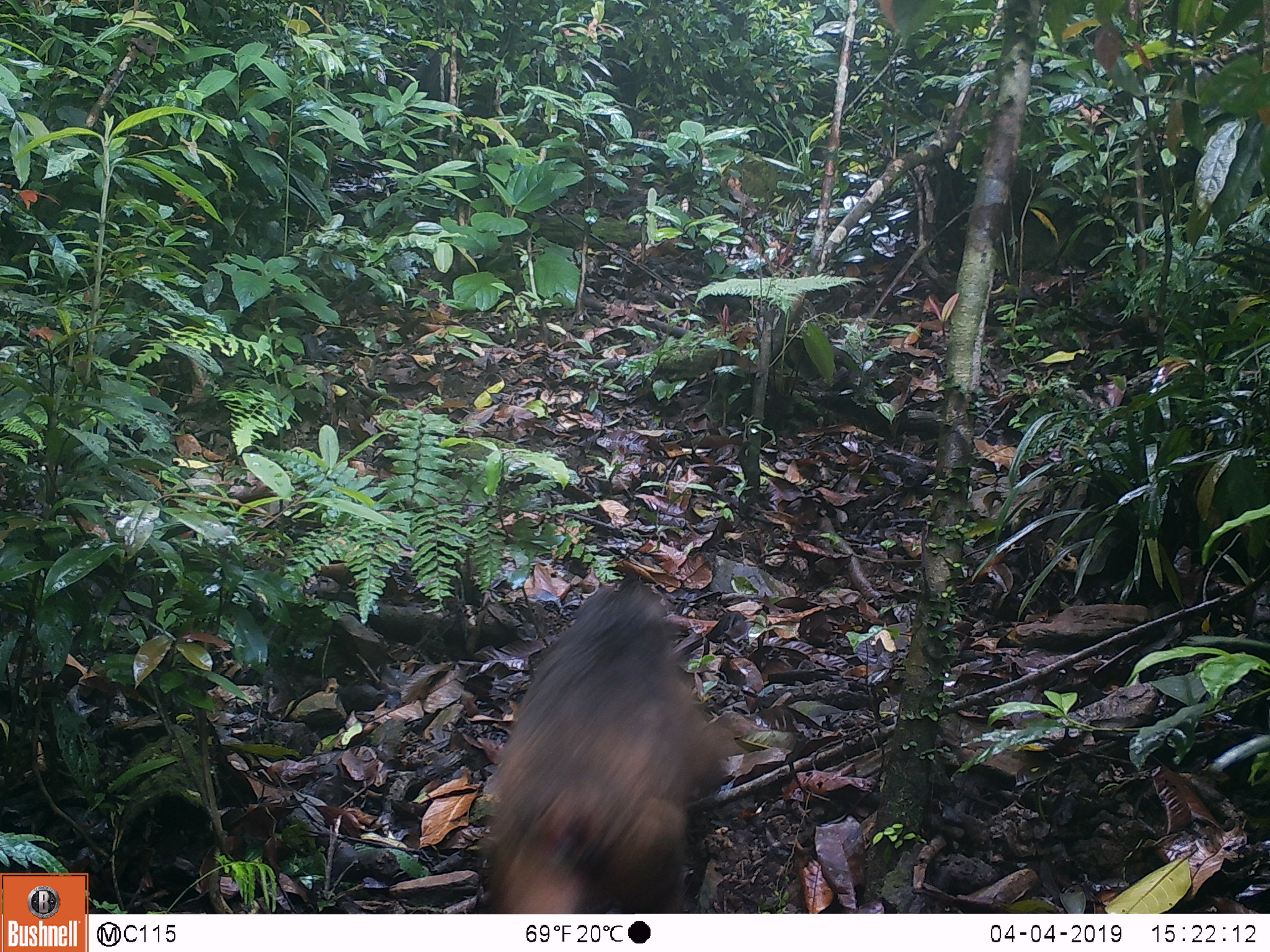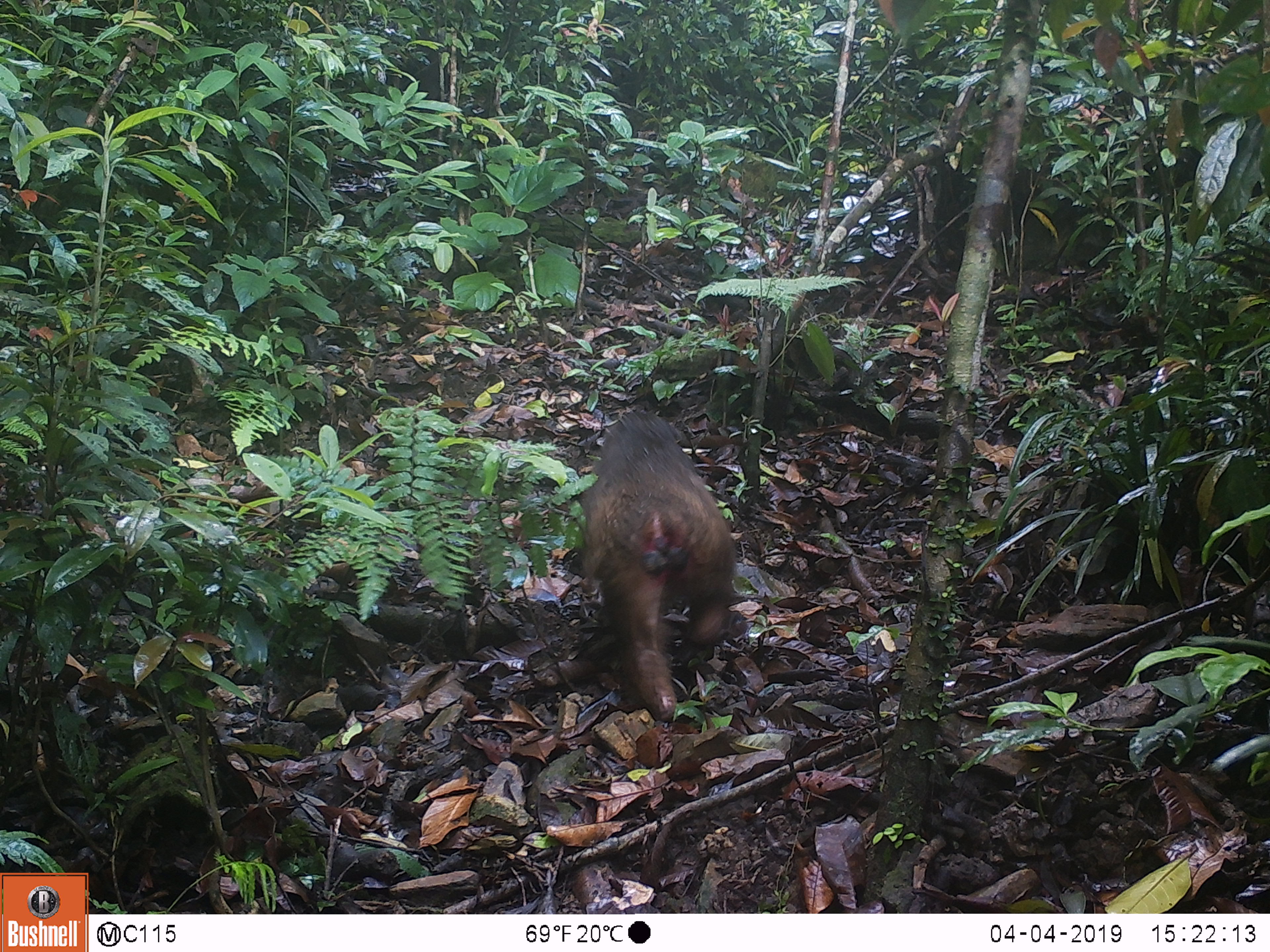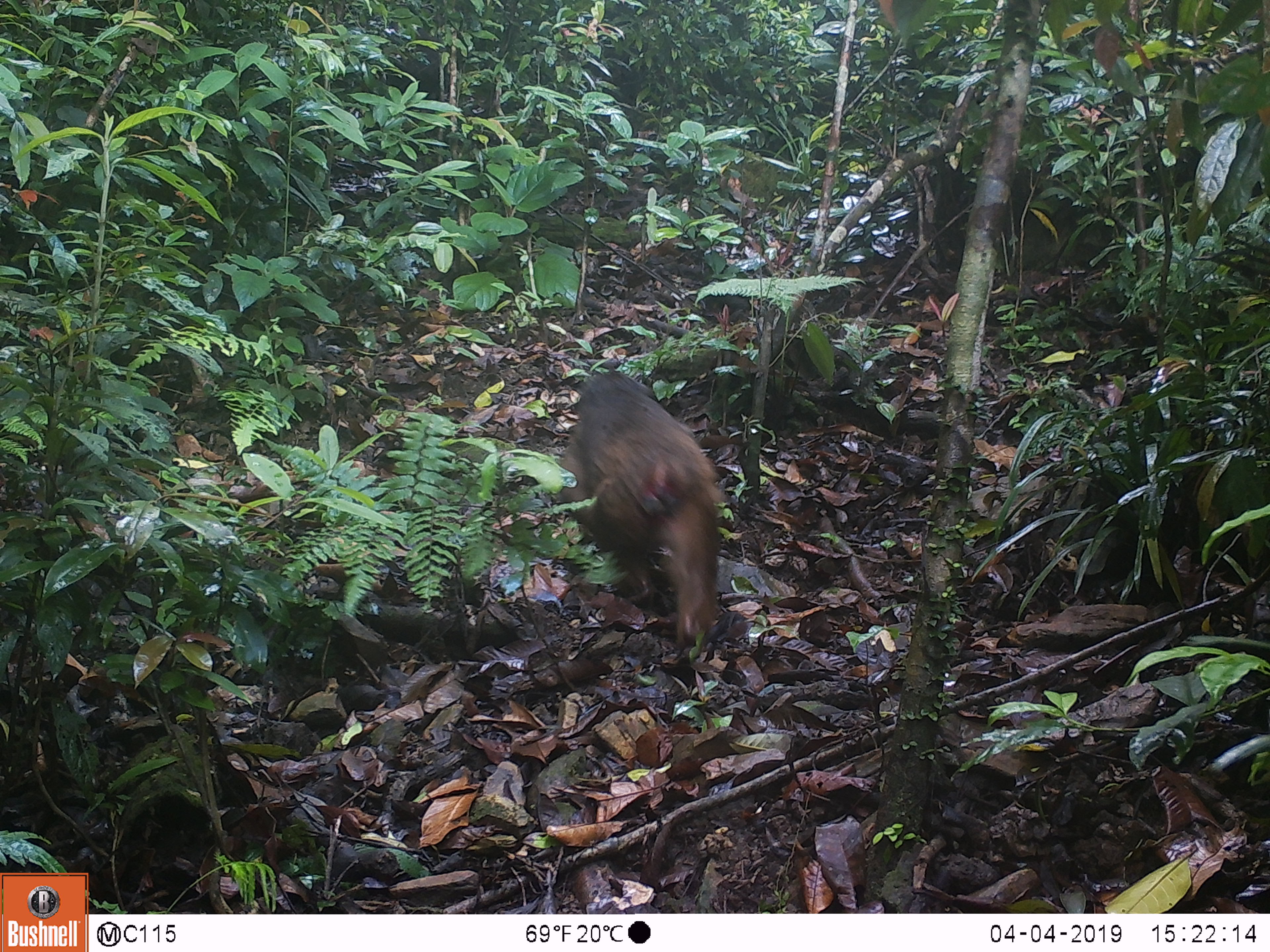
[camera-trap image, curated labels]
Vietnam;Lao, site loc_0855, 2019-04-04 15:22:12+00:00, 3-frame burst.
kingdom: Animalia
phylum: Chordata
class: Mammalia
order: Primates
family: Cercopithecidae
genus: Macaca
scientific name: Macaca arctoides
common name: stump-tailed macaque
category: stump tailed macaque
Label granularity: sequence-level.